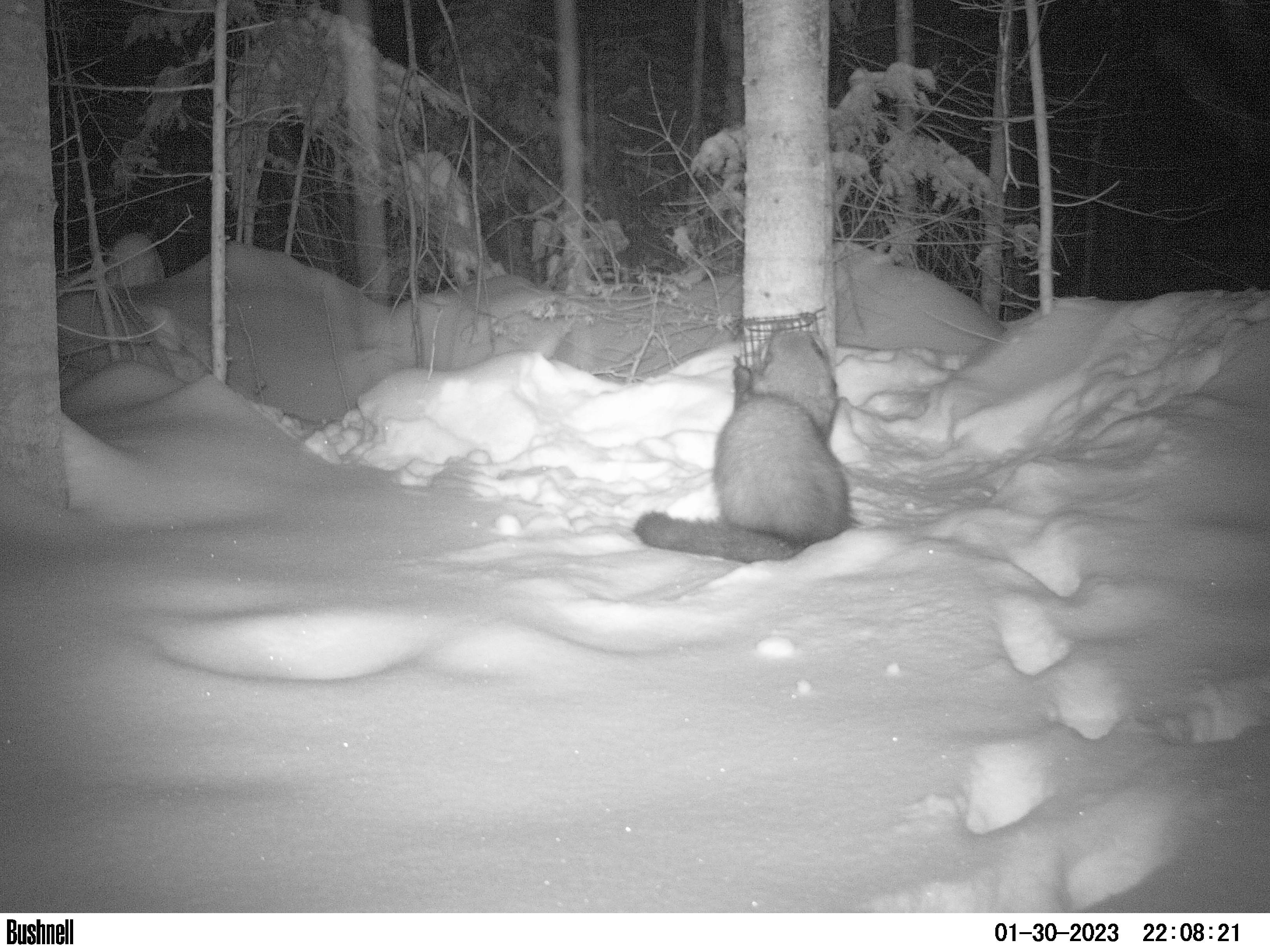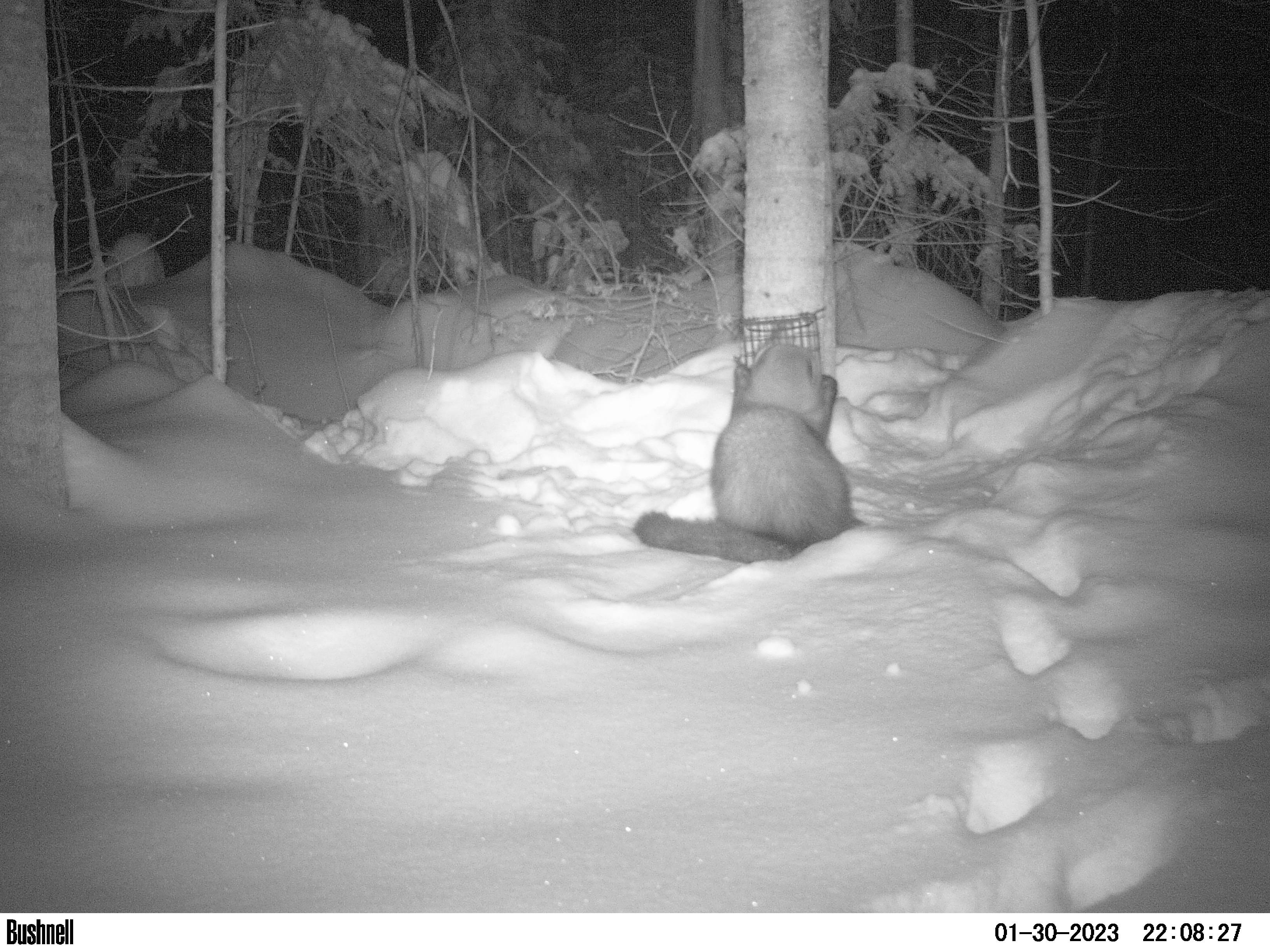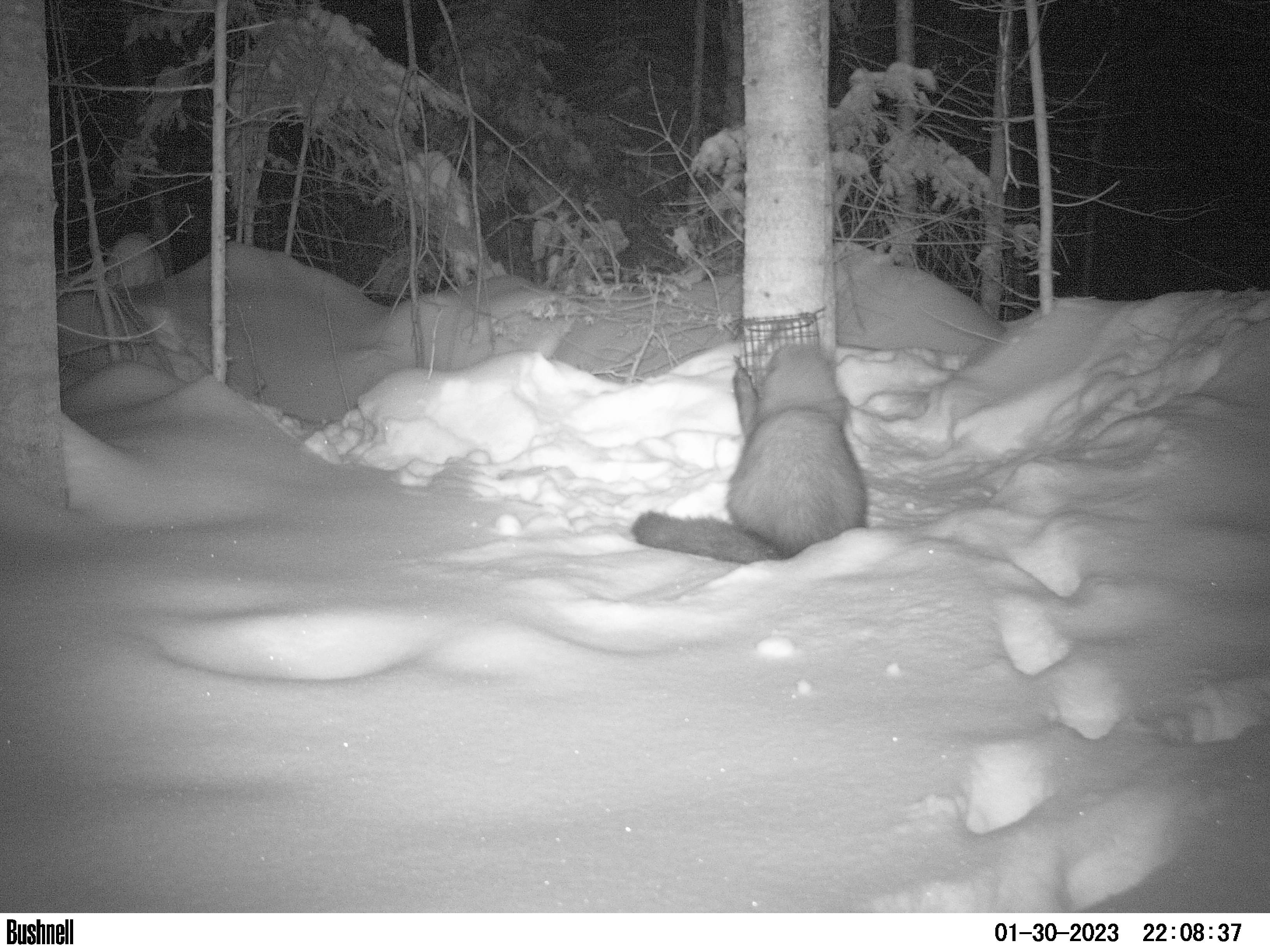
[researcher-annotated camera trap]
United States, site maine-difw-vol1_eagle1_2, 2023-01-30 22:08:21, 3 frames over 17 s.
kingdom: Animalia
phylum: Chordata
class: Mammalia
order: Carnivora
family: Mustelidae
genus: Pekania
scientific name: Pekania pennanti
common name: fisher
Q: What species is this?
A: Fisher (Pekania pennanti).